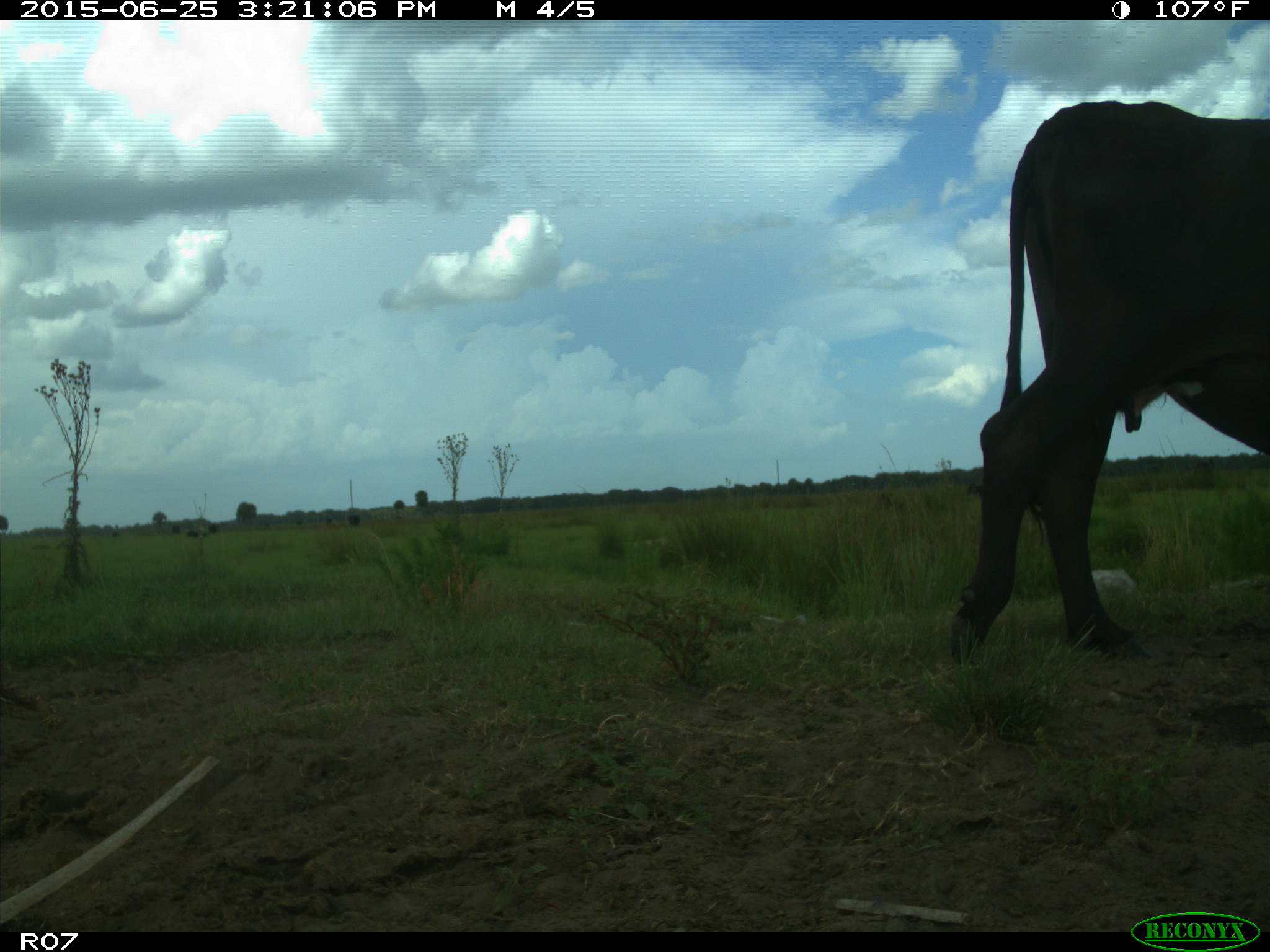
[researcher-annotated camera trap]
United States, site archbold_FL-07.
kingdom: Animalia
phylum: Chordata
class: Mammalia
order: Artiodactyla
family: Bovidae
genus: Bos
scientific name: Bos taurus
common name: domestic cow